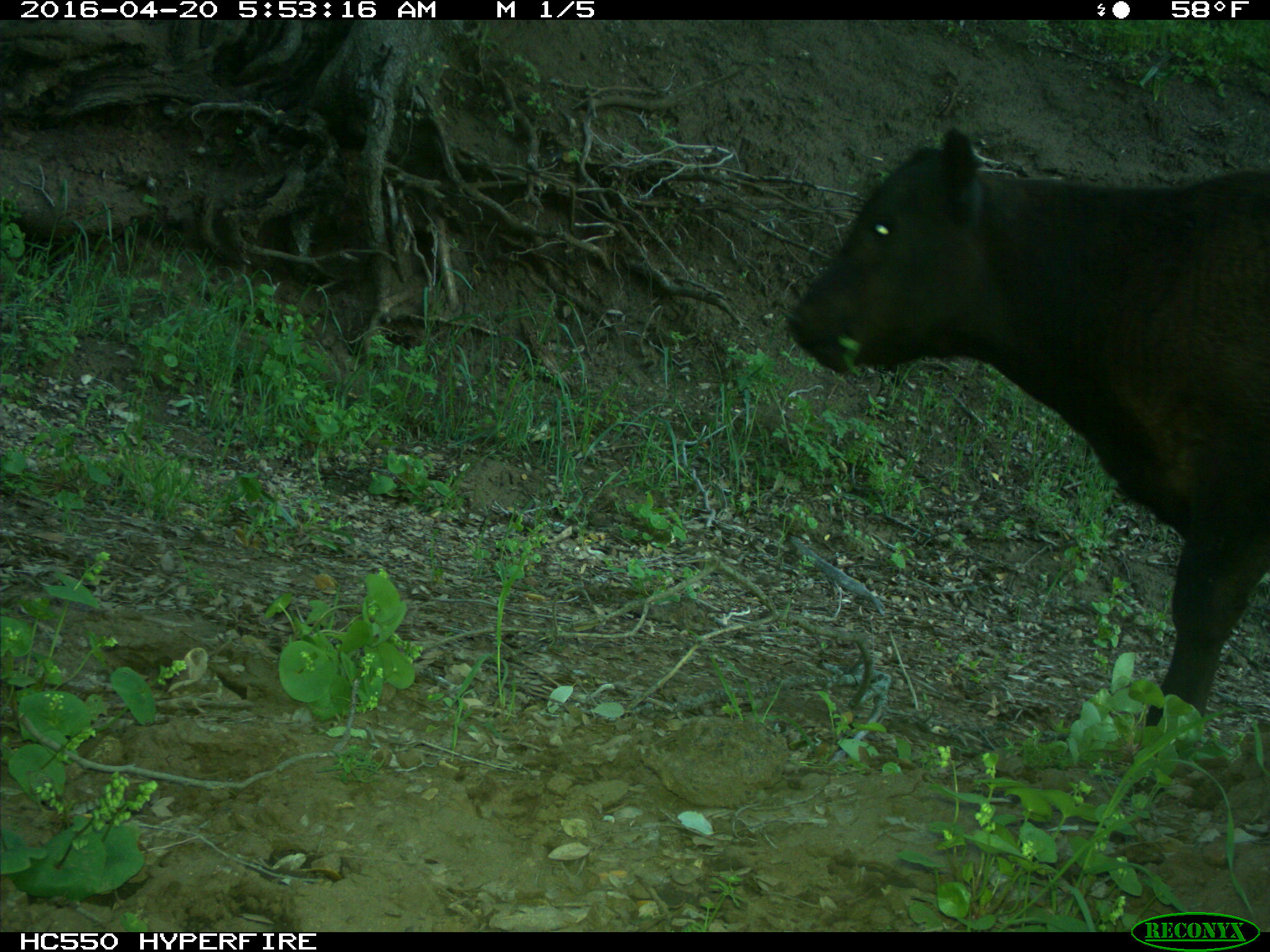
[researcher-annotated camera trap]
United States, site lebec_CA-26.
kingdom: Animalia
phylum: Chordata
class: Mammalia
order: Artiodactyla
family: Bovidae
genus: Bos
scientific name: Bos taurus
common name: domestic cow